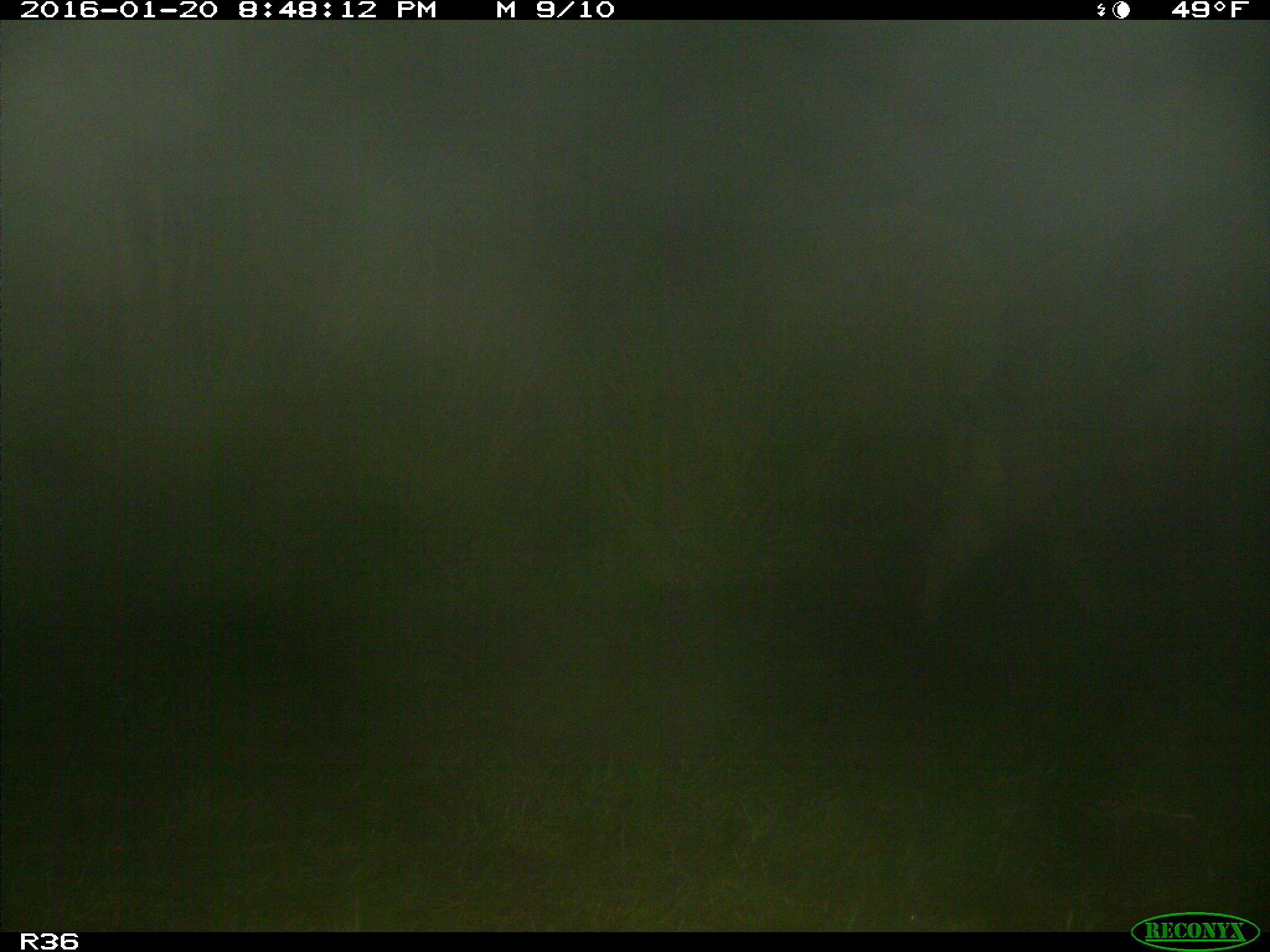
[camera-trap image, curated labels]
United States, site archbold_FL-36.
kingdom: Animalia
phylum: Chordata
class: Mammalia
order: Artiodactyla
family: Suidae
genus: Sus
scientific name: Sus scrofa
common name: wild boar